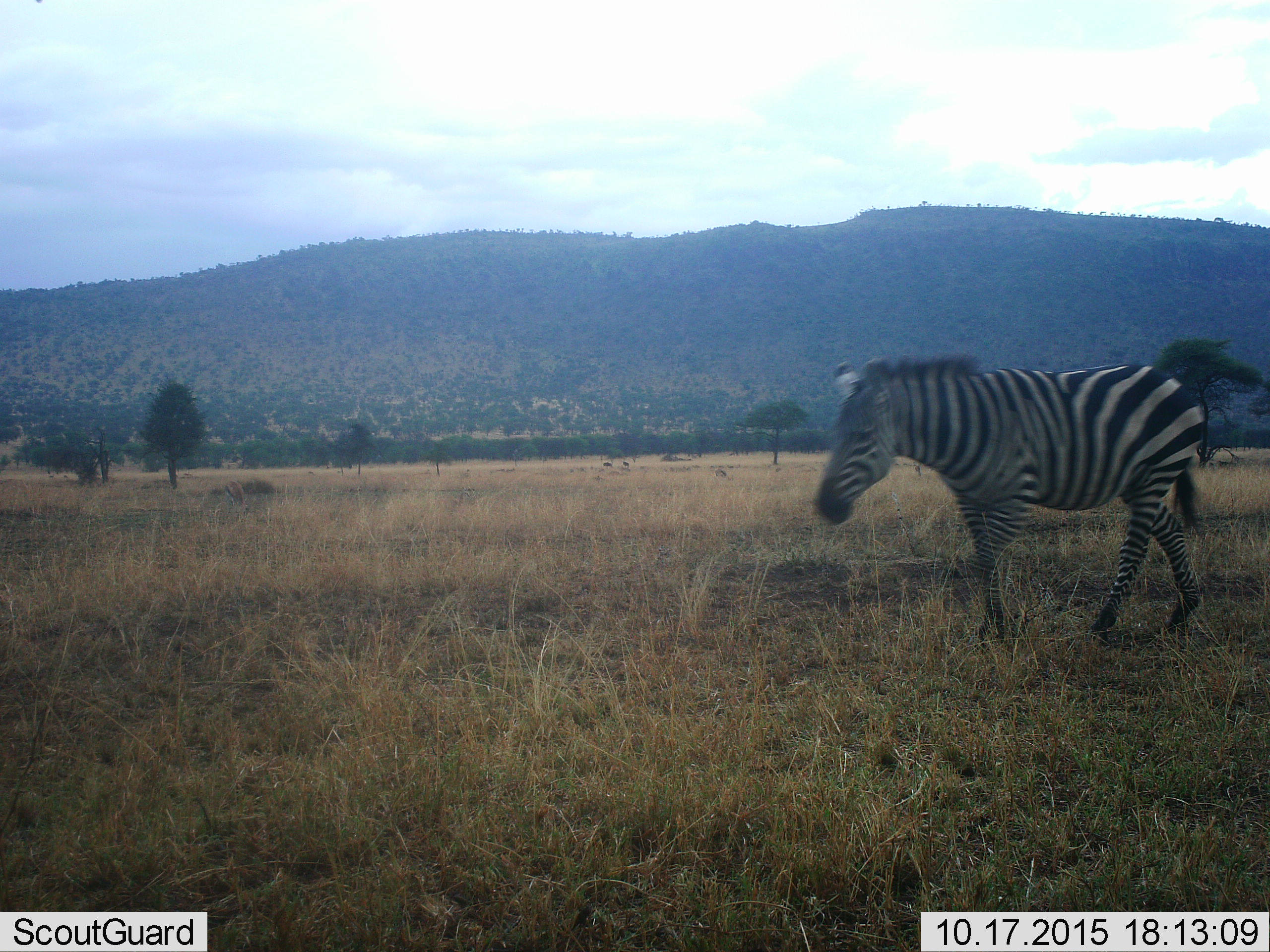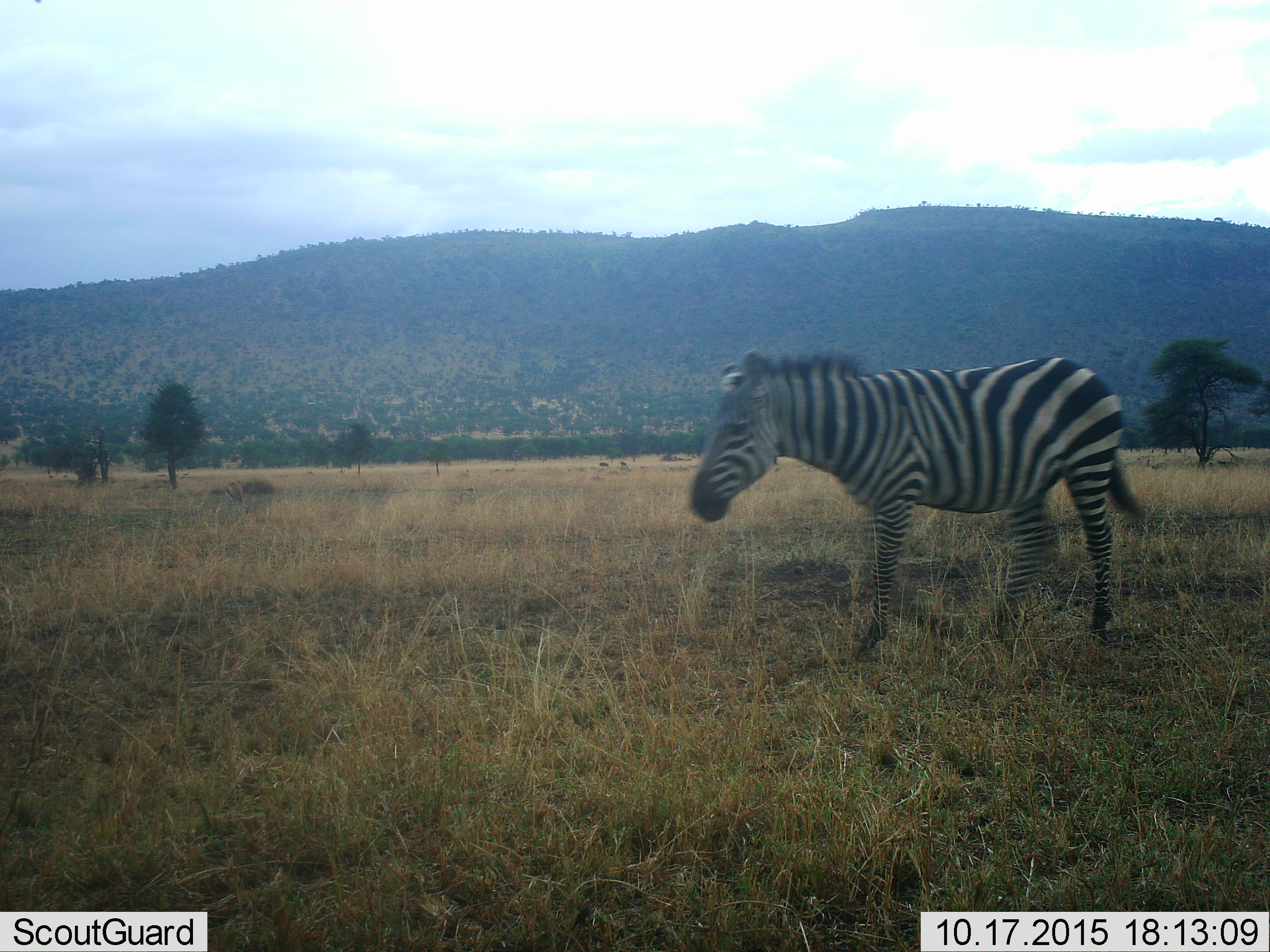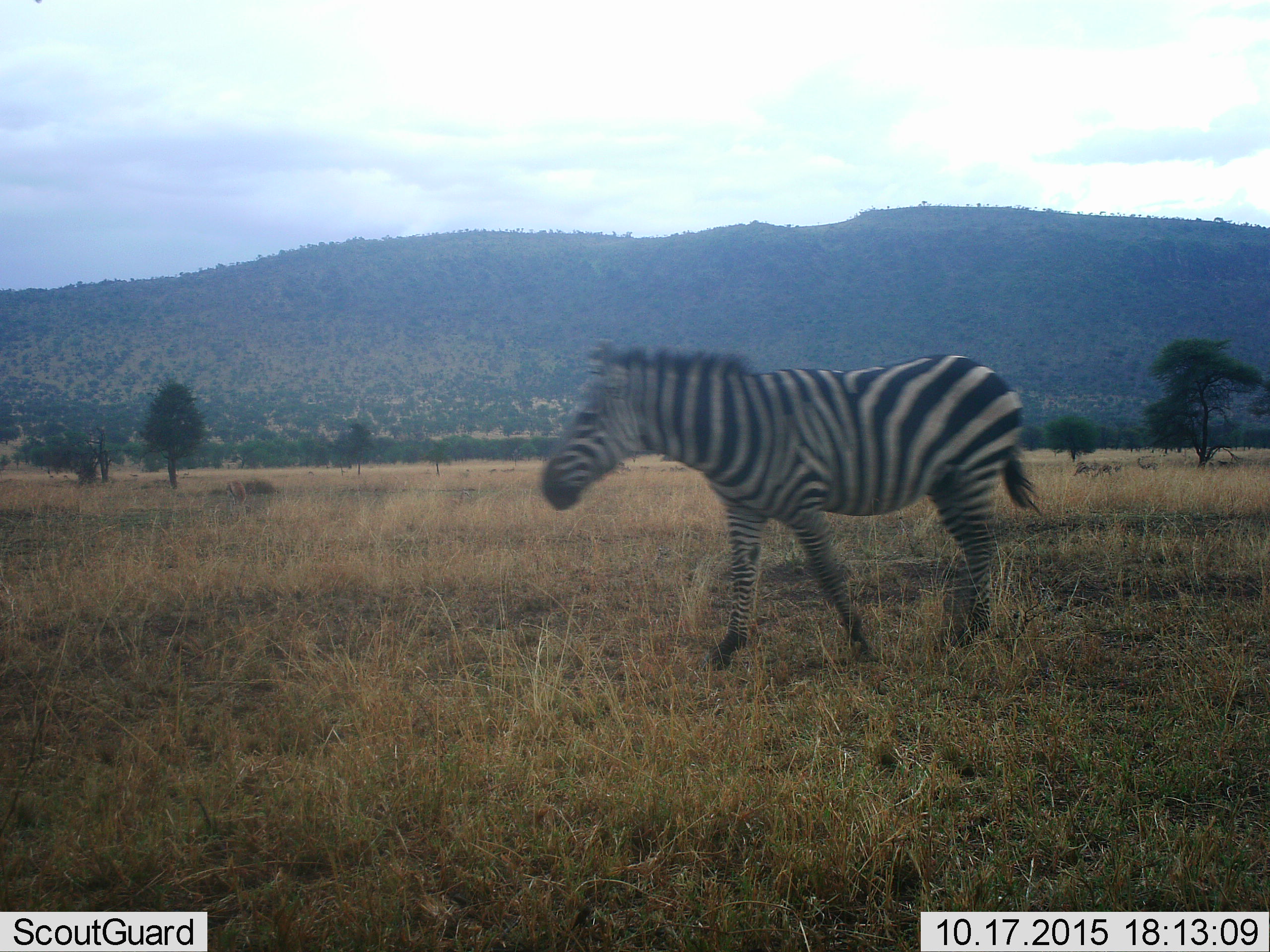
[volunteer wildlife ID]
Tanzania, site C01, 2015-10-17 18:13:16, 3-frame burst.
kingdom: Animalia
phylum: Chordata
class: Mammalia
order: Perissodactyla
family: Equidae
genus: Equus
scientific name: Equus quagga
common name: plains zebra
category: zebra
Zebra (plains zebra) (Equus quagga), count 1. Behavior (volunteer vote fractions): standing 25%, resting 0%, moving 85%, interacting 5%. Young present (vote fraction): 5%. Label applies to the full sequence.